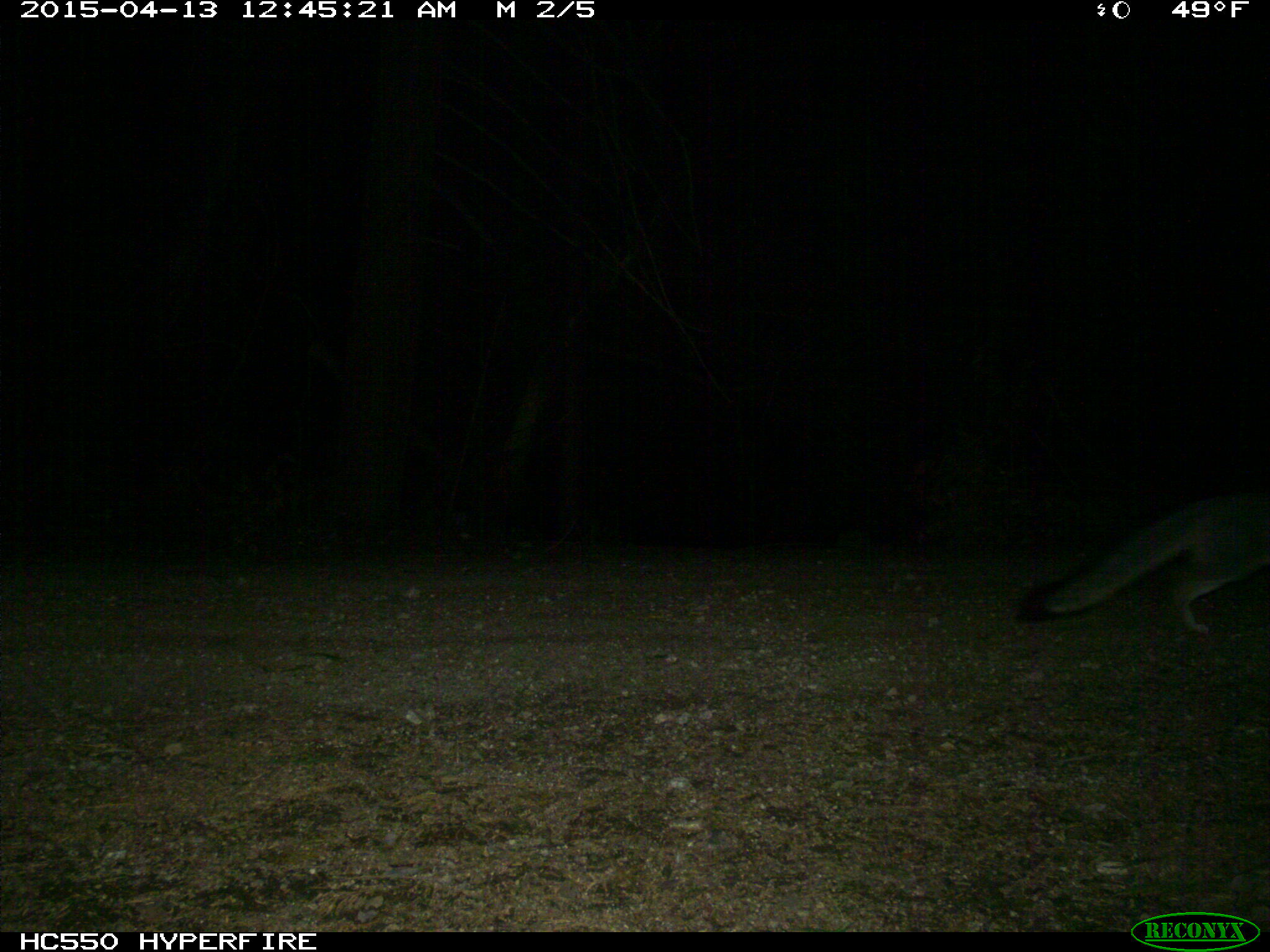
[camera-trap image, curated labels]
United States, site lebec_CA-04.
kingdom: Animalia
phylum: Chordata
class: Mammalia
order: Carnivora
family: Canidae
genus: Urocyon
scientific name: Urocyon cinereoargenteus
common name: gray fox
Urocyon cinereoargenteus (gray fox).